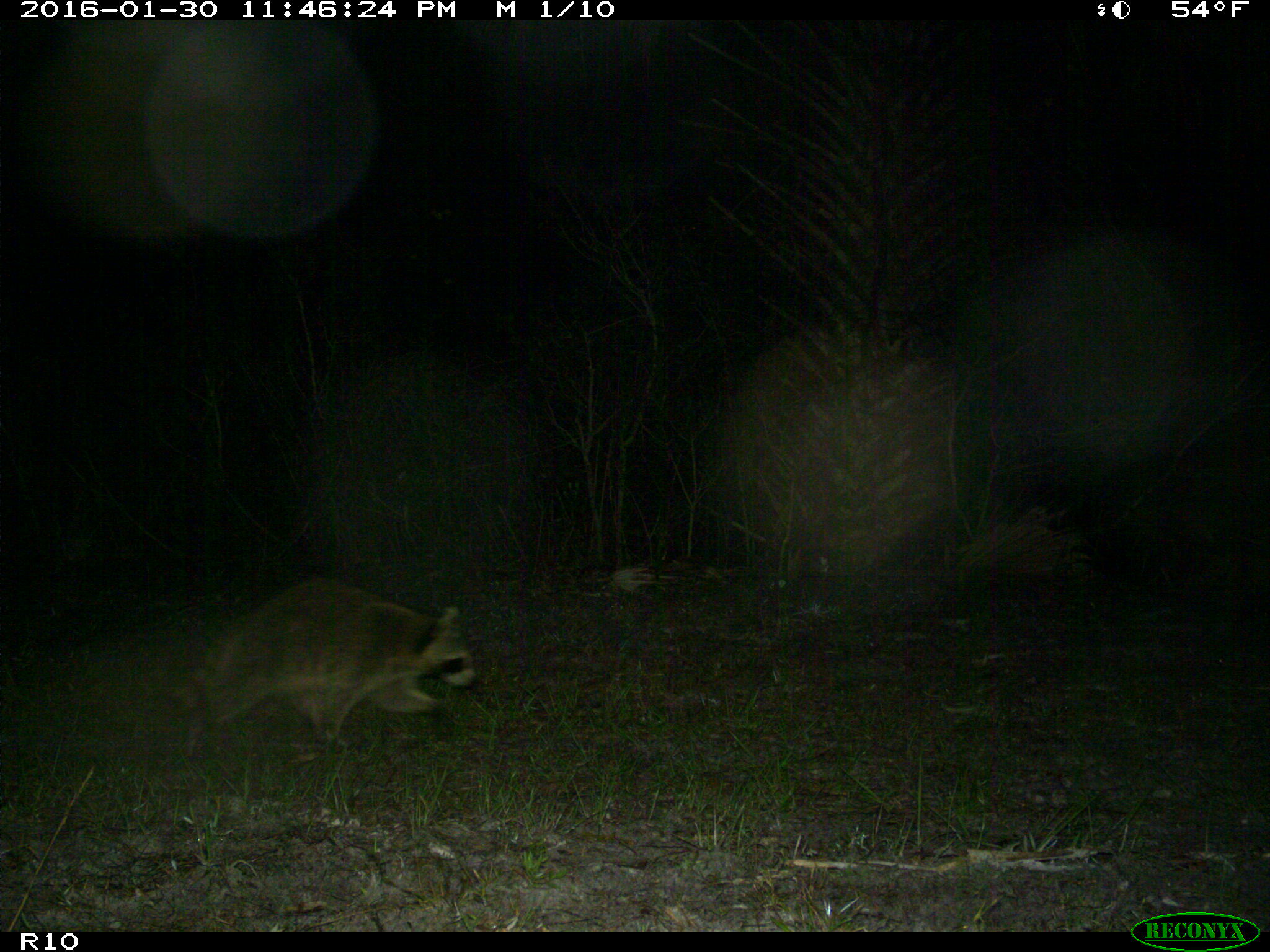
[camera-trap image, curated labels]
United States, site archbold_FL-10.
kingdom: Animalia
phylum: Chordata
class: Mammalia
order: Carnivora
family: Procyonidae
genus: Procyon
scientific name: Procyon lotor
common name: common raccoon